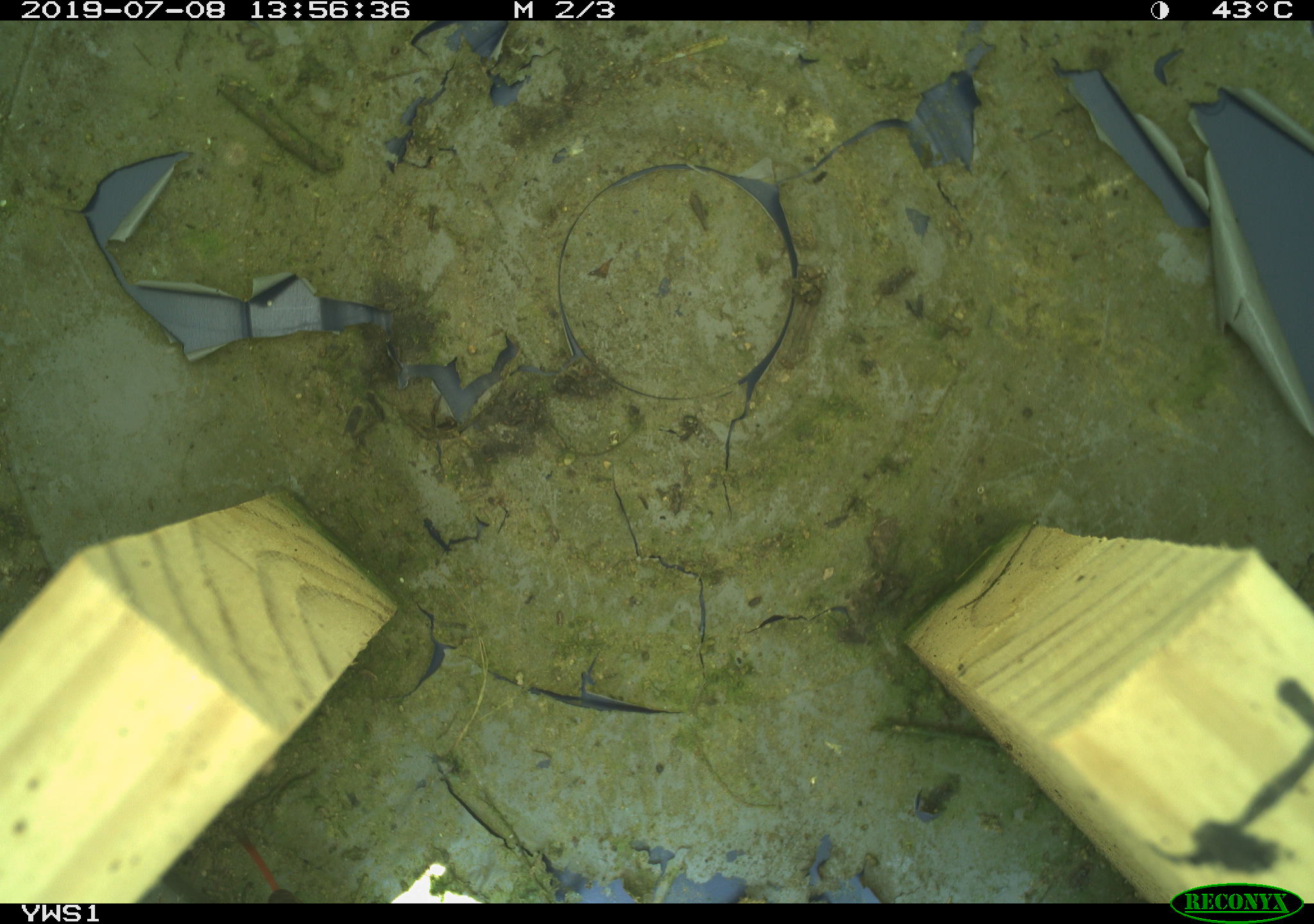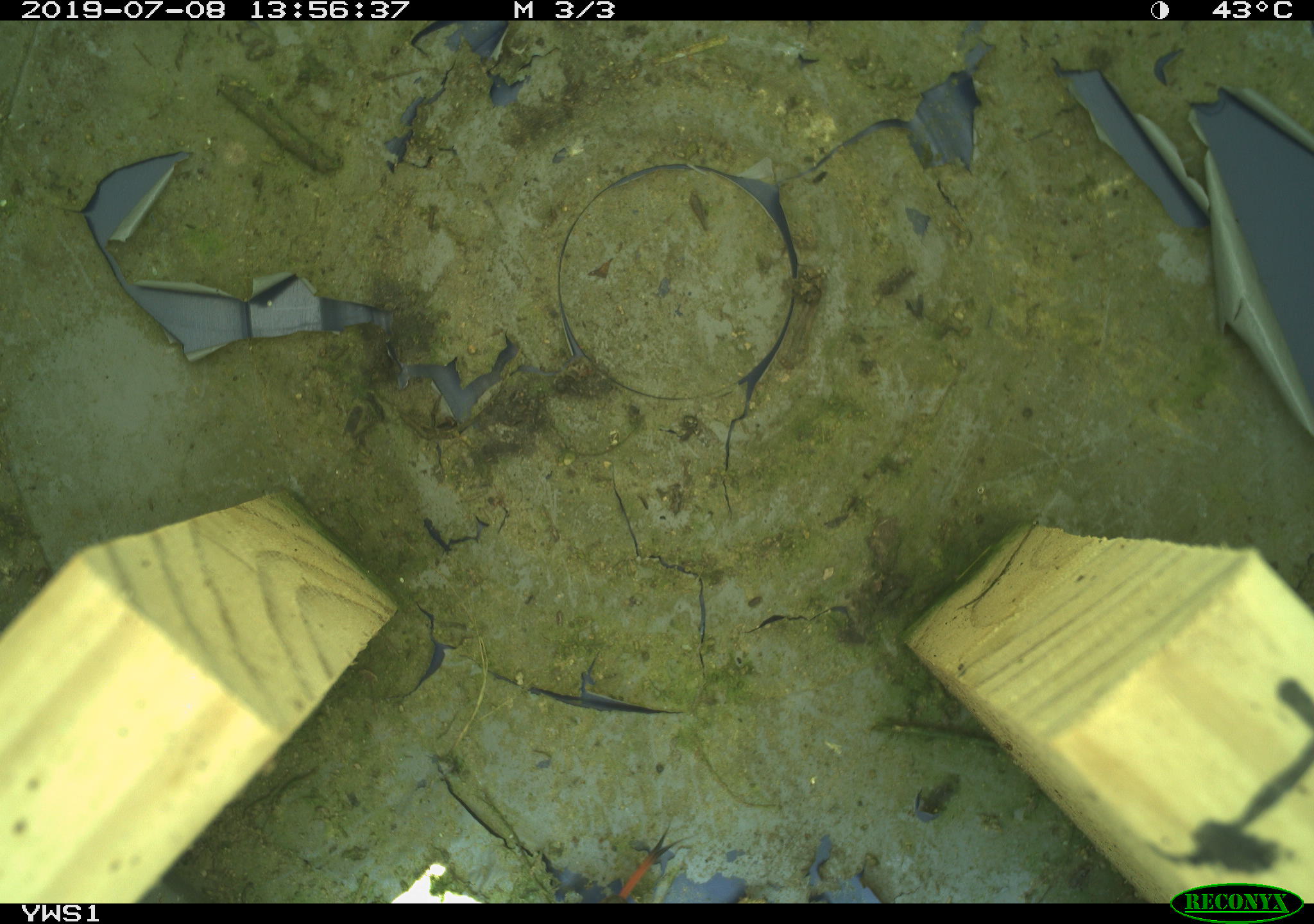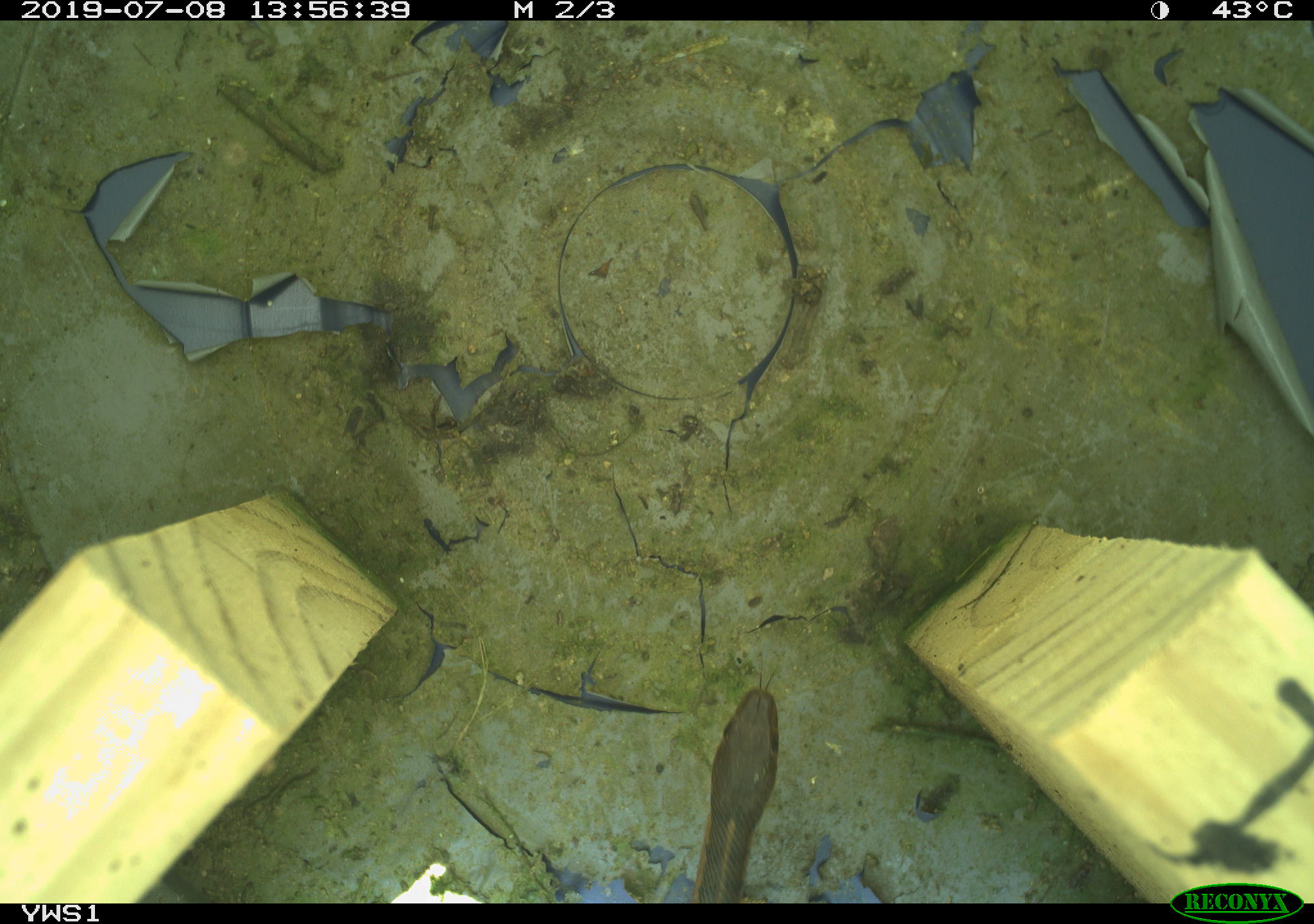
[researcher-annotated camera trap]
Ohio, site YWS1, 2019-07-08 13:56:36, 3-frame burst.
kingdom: Animalia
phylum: Chordata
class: Reptilia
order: Squamata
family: Colubridae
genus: Thamnophis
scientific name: Thamnophis sirtalis sirtalis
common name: eastern gartersnake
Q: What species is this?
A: Eastern gartersnake (Thamnophis sirtalis sirtalis).